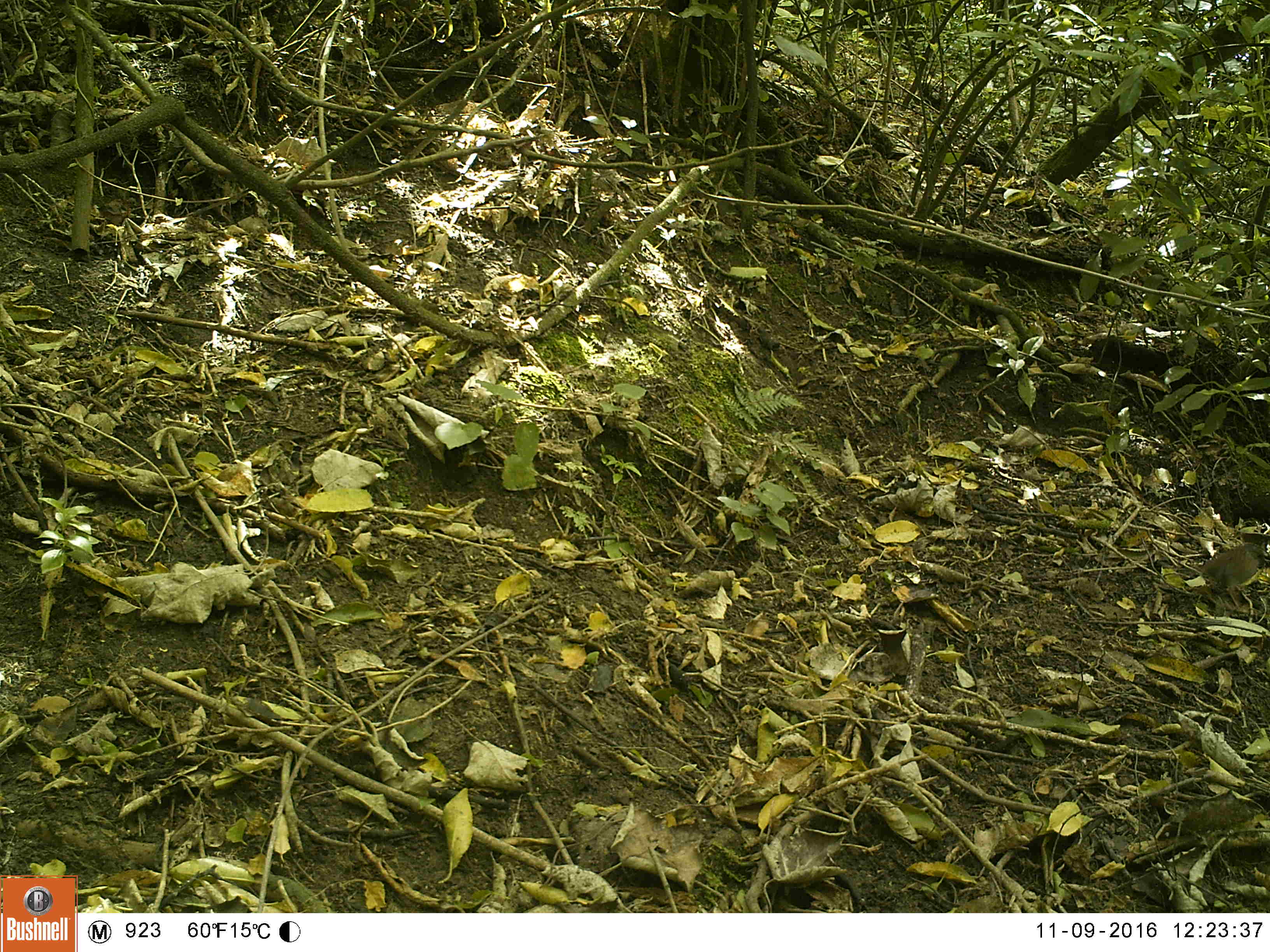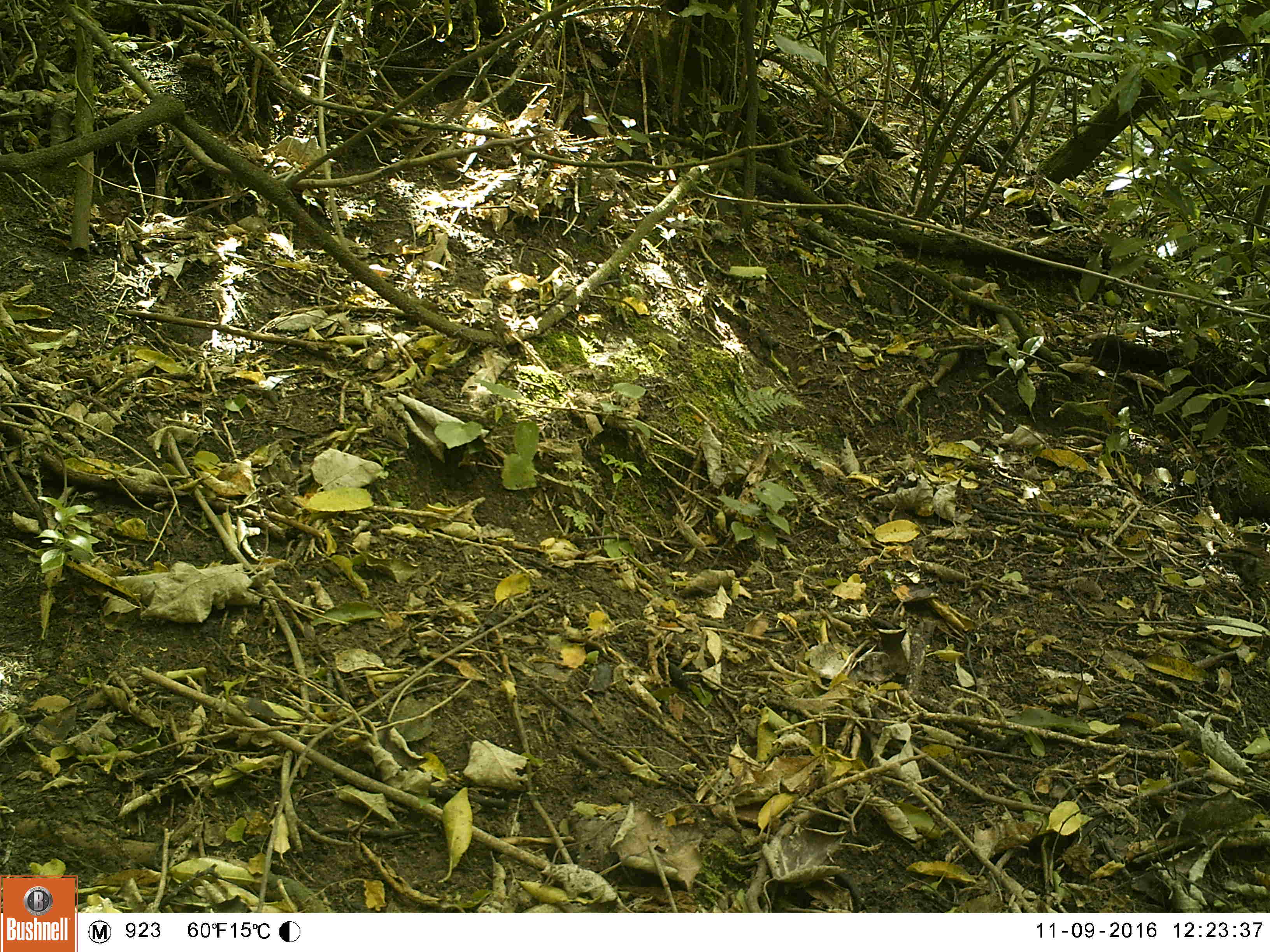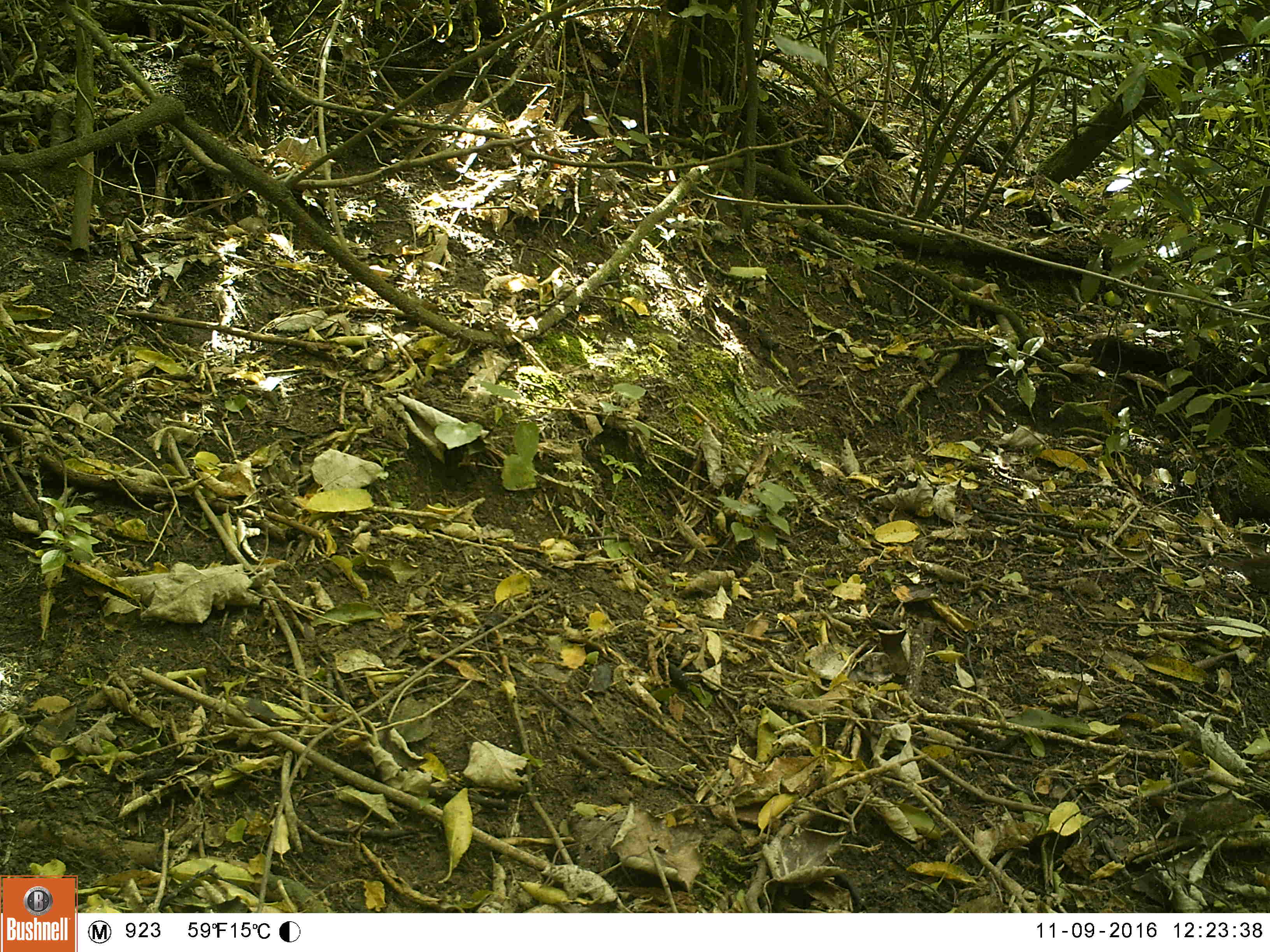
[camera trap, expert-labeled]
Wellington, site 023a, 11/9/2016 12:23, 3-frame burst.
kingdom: Animalia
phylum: Chordata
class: Aves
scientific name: Aves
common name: bird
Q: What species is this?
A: Bird (Aves).